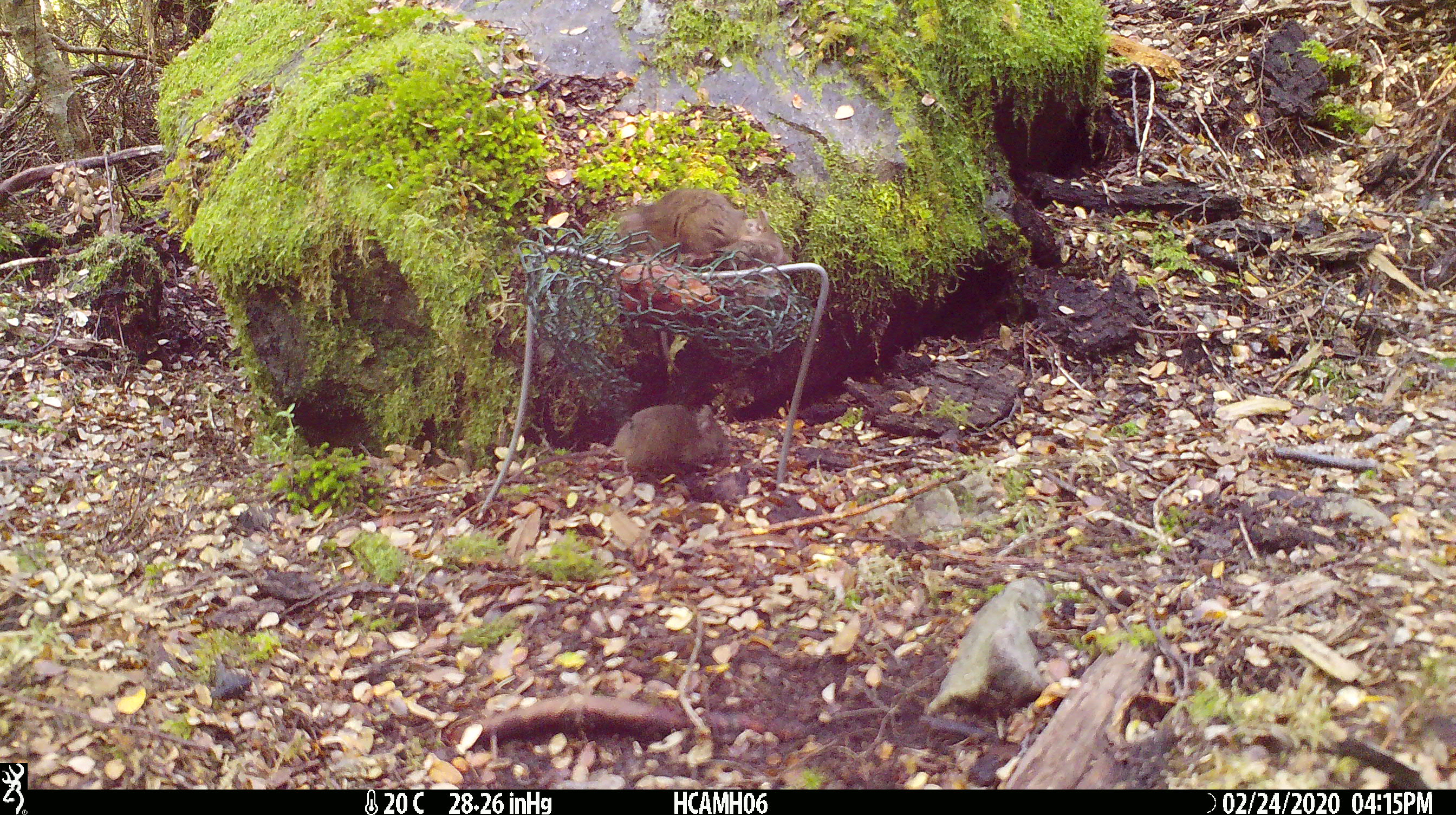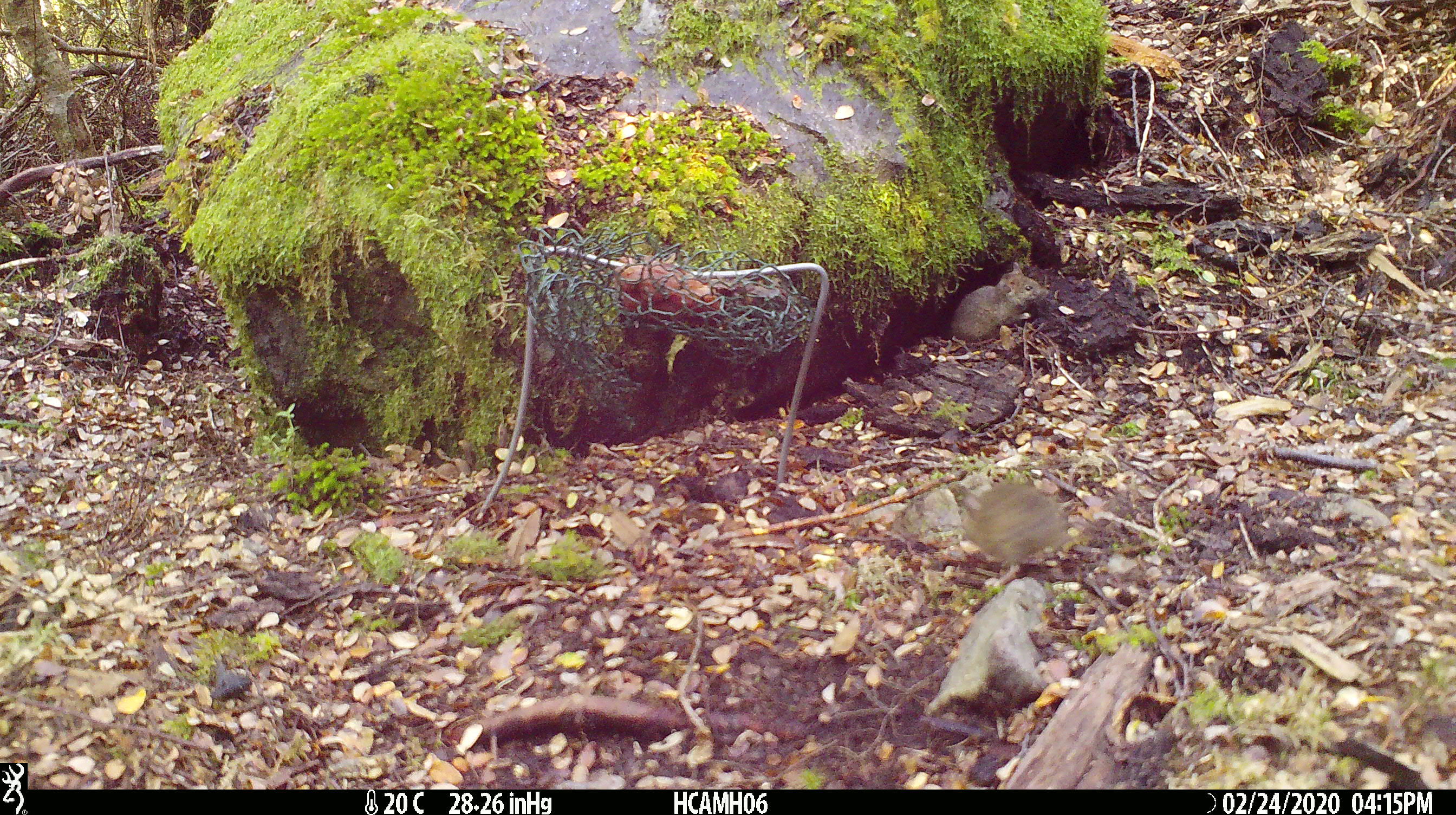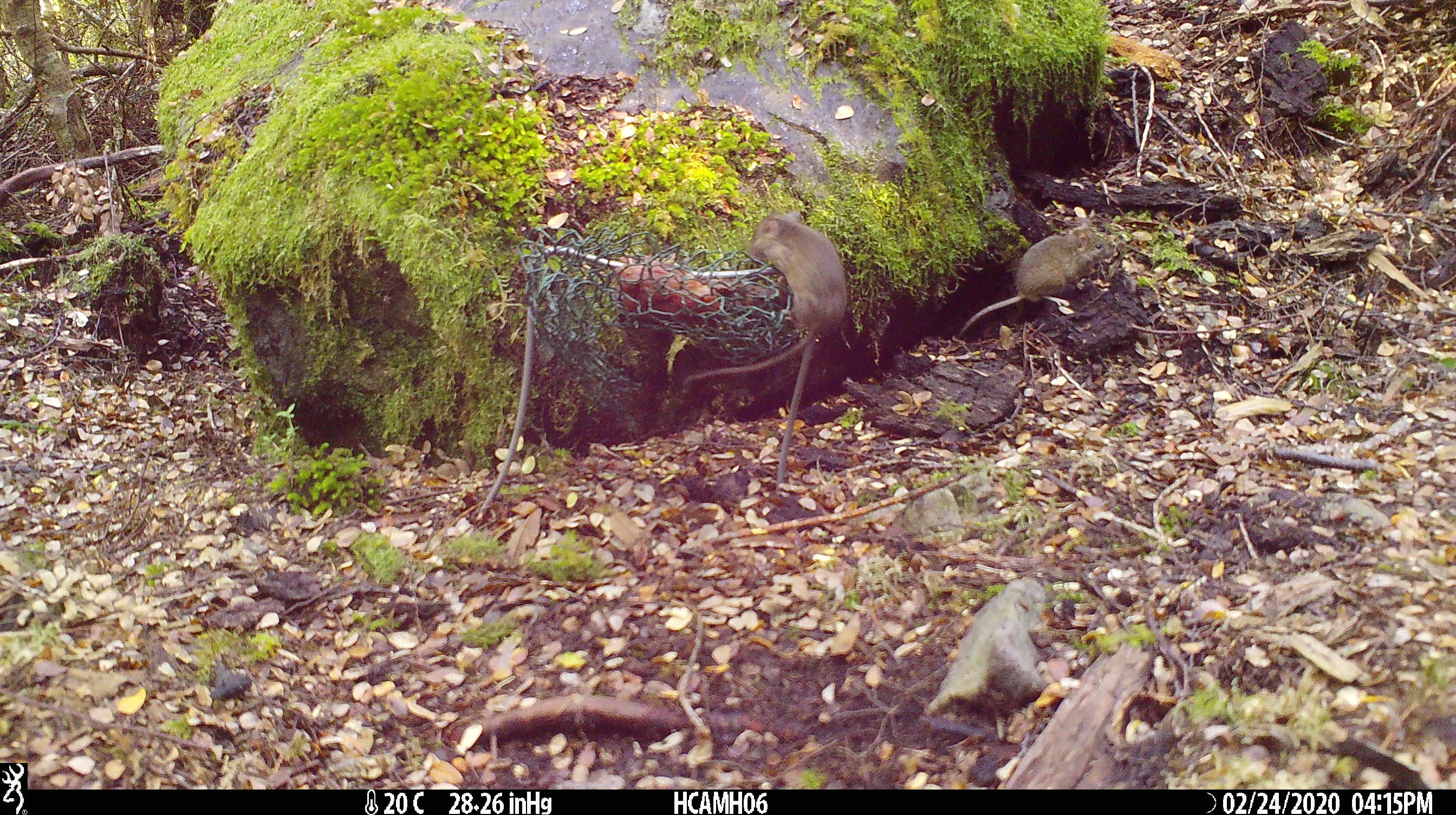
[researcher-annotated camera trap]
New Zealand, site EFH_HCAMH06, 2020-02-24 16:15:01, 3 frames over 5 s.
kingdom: Animalia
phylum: Chordata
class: Mammalia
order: Rodentia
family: Muridae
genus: Mus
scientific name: Mus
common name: mouse